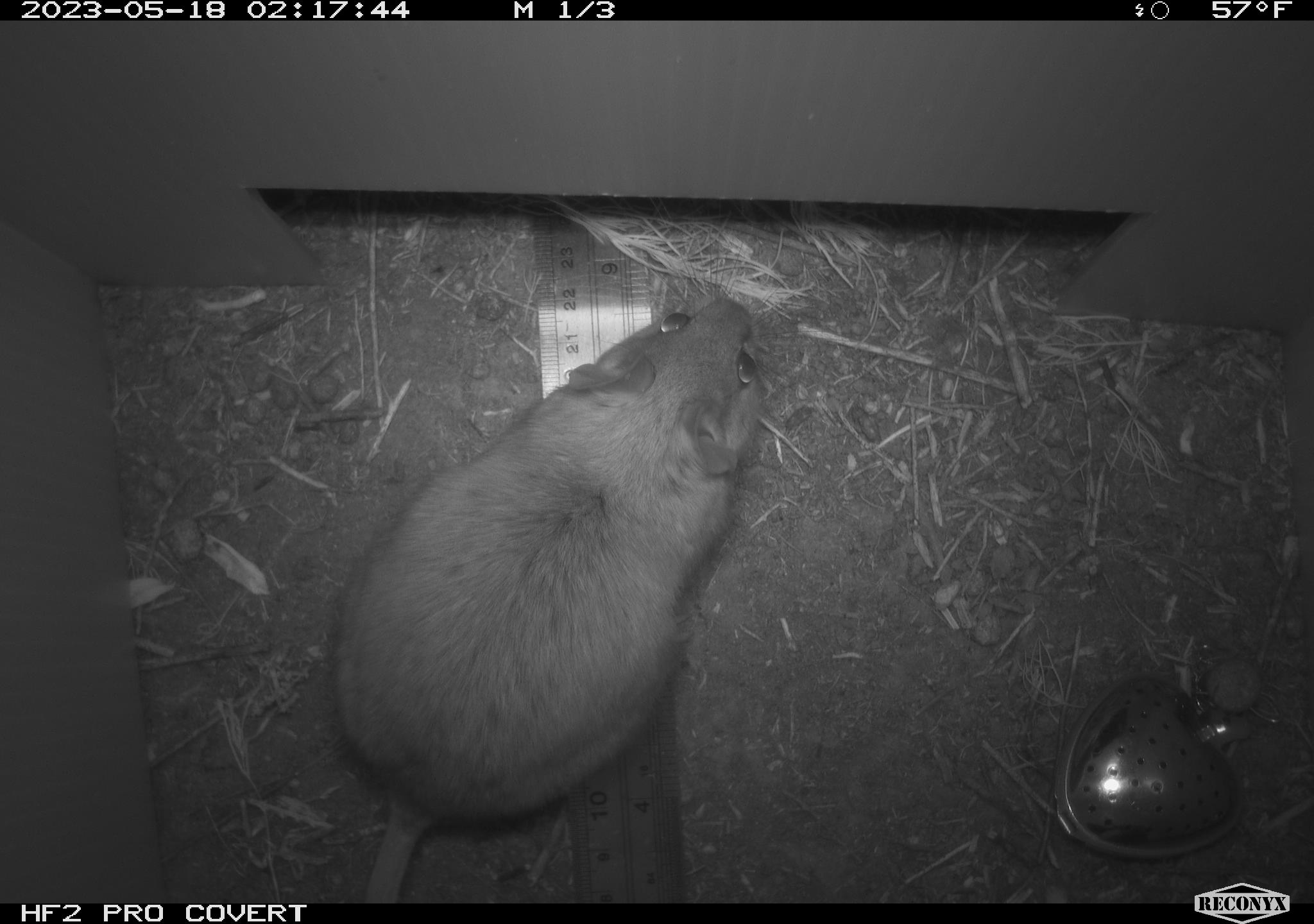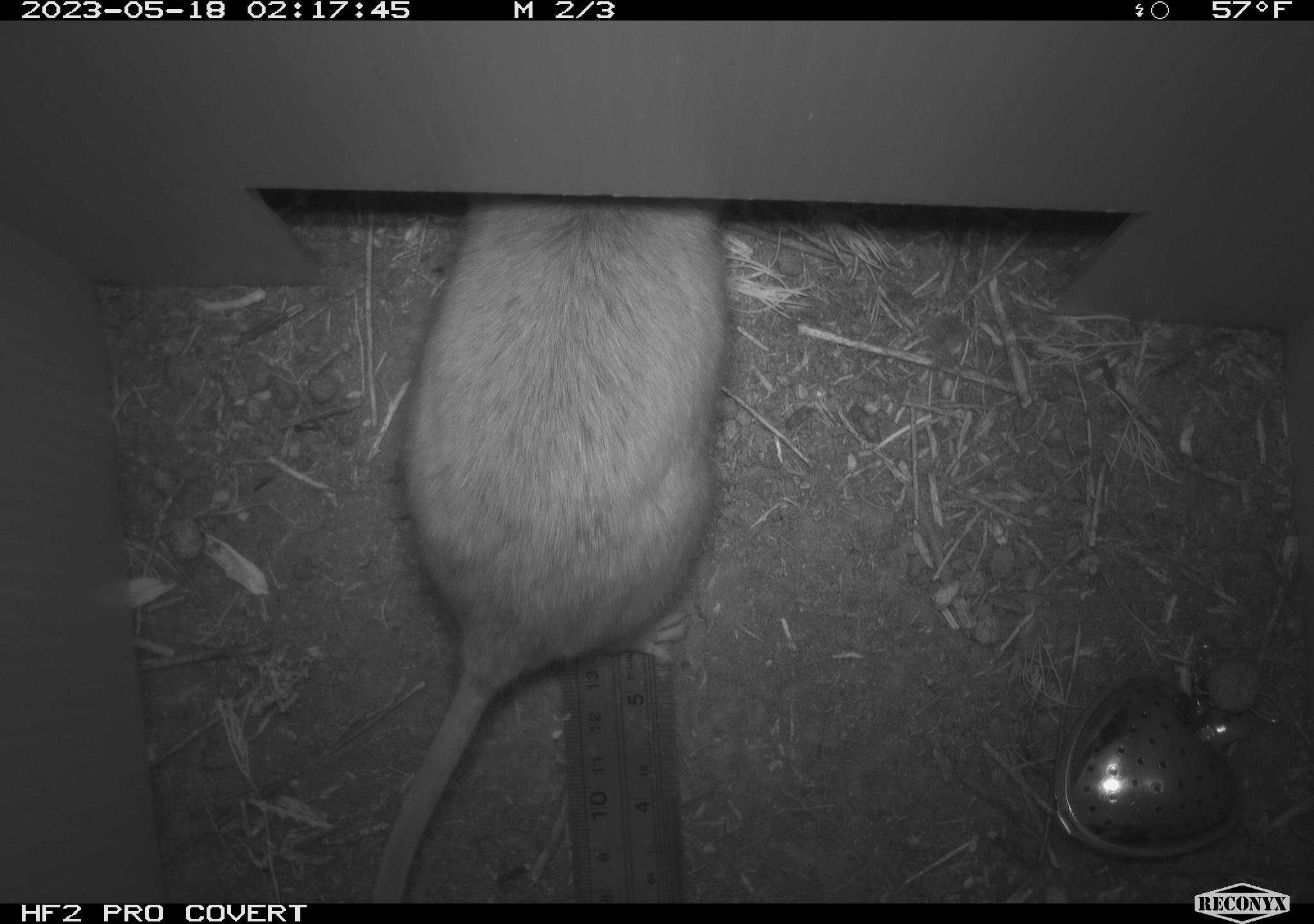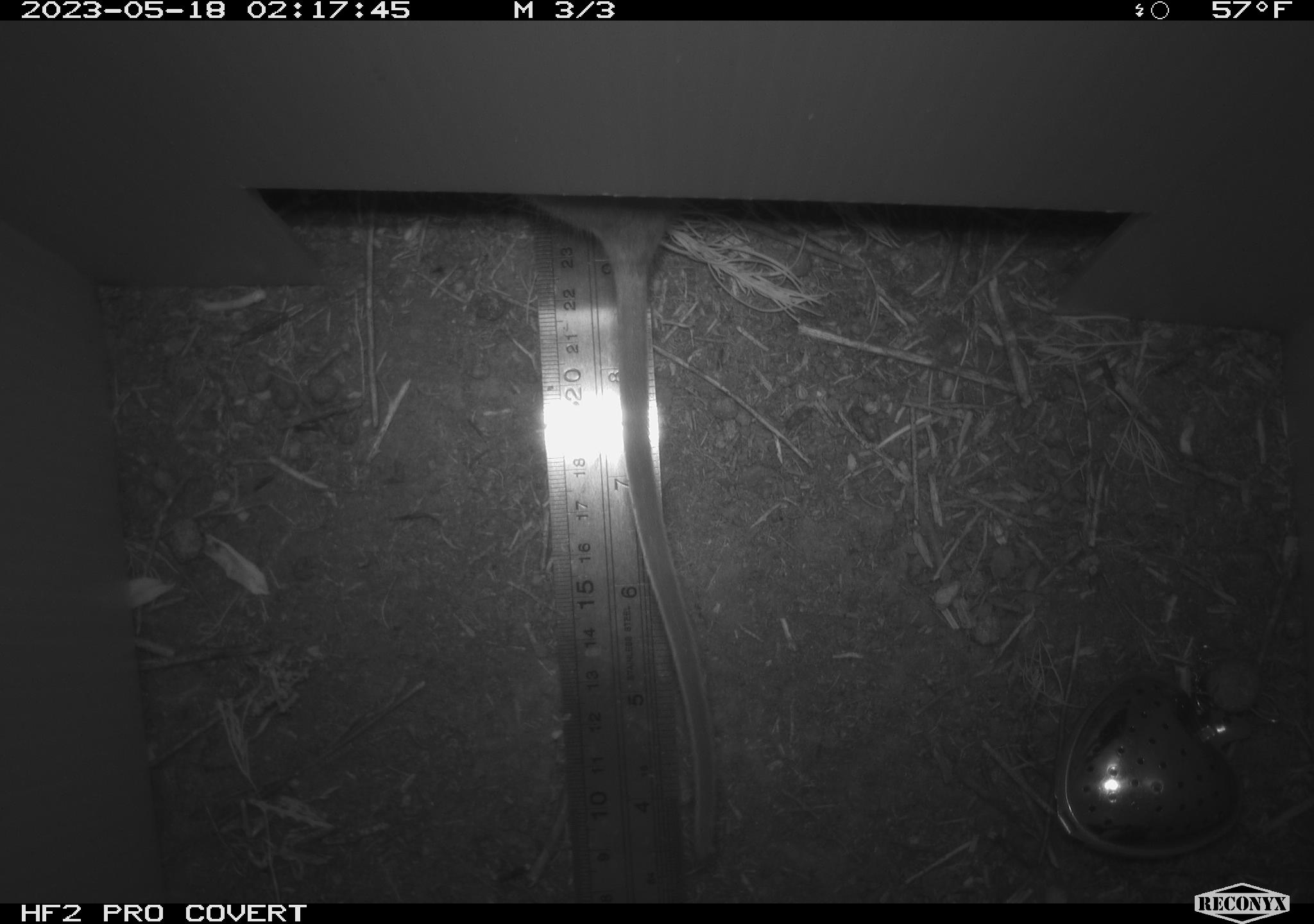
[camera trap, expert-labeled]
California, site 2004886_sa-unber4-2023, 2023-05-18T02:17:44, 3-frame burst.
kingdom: Animalia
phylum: Chordata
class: Mammalia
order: Rodentia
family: Cricetidae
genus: Neotoma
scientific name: Neotoma lepida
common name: desert woodrat